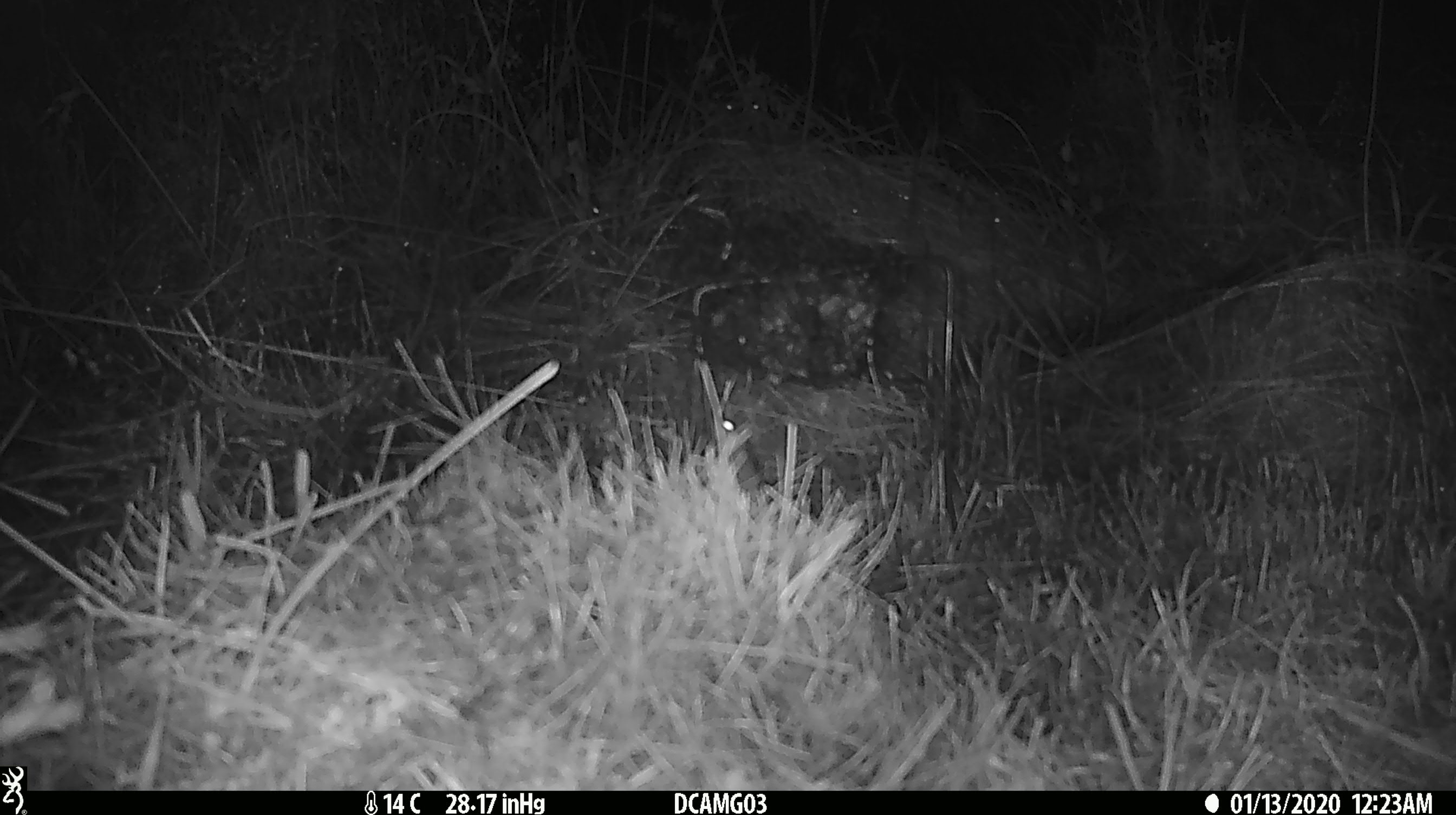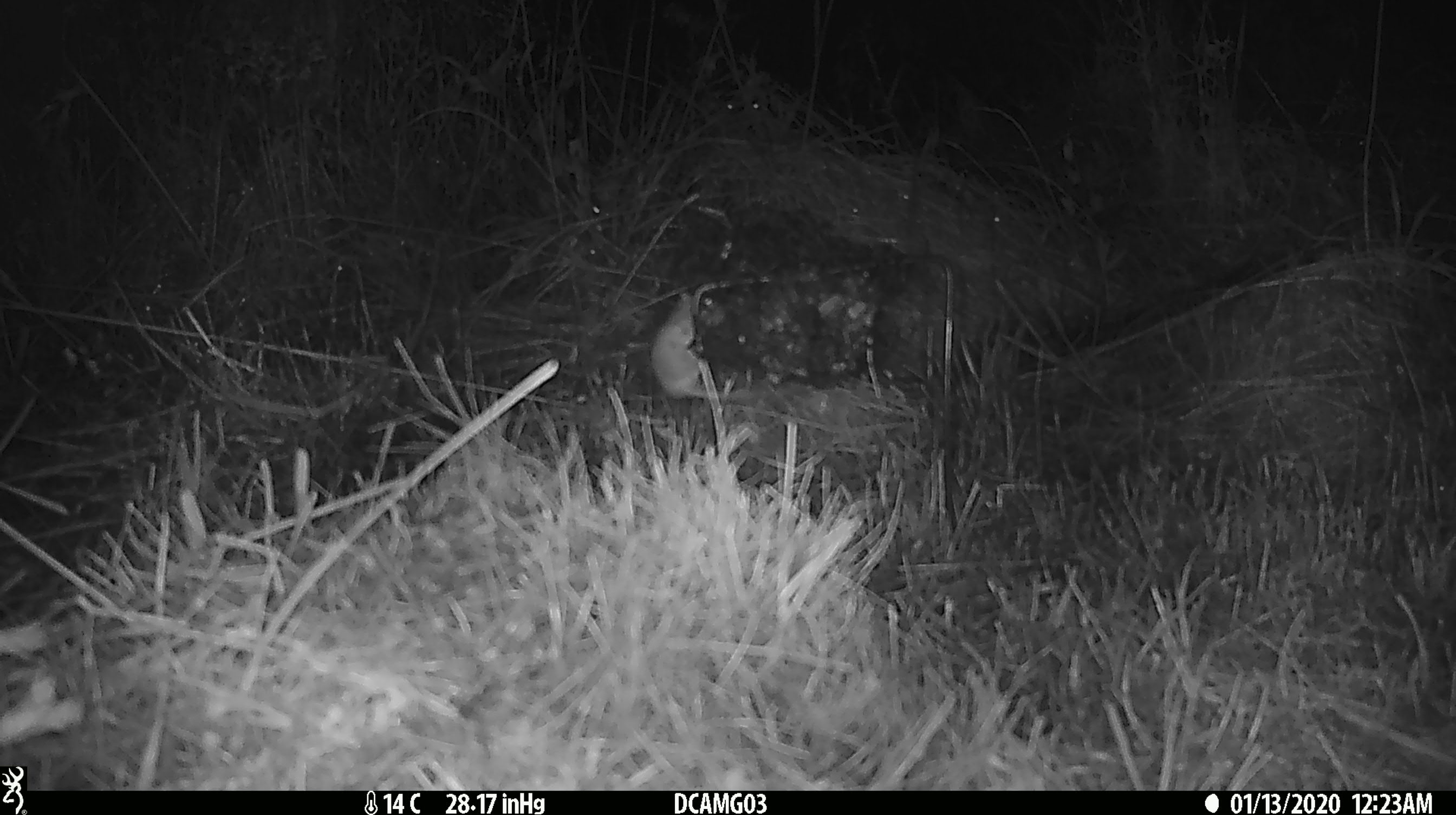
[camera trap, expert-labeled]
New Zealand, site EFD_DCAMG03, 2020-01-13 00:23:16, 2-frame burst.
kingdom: Animalia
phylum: Chordata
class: Mammalia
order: Rodentia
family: Muridae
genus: Mus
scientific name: Mus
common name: mouse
Mouse (Mus).